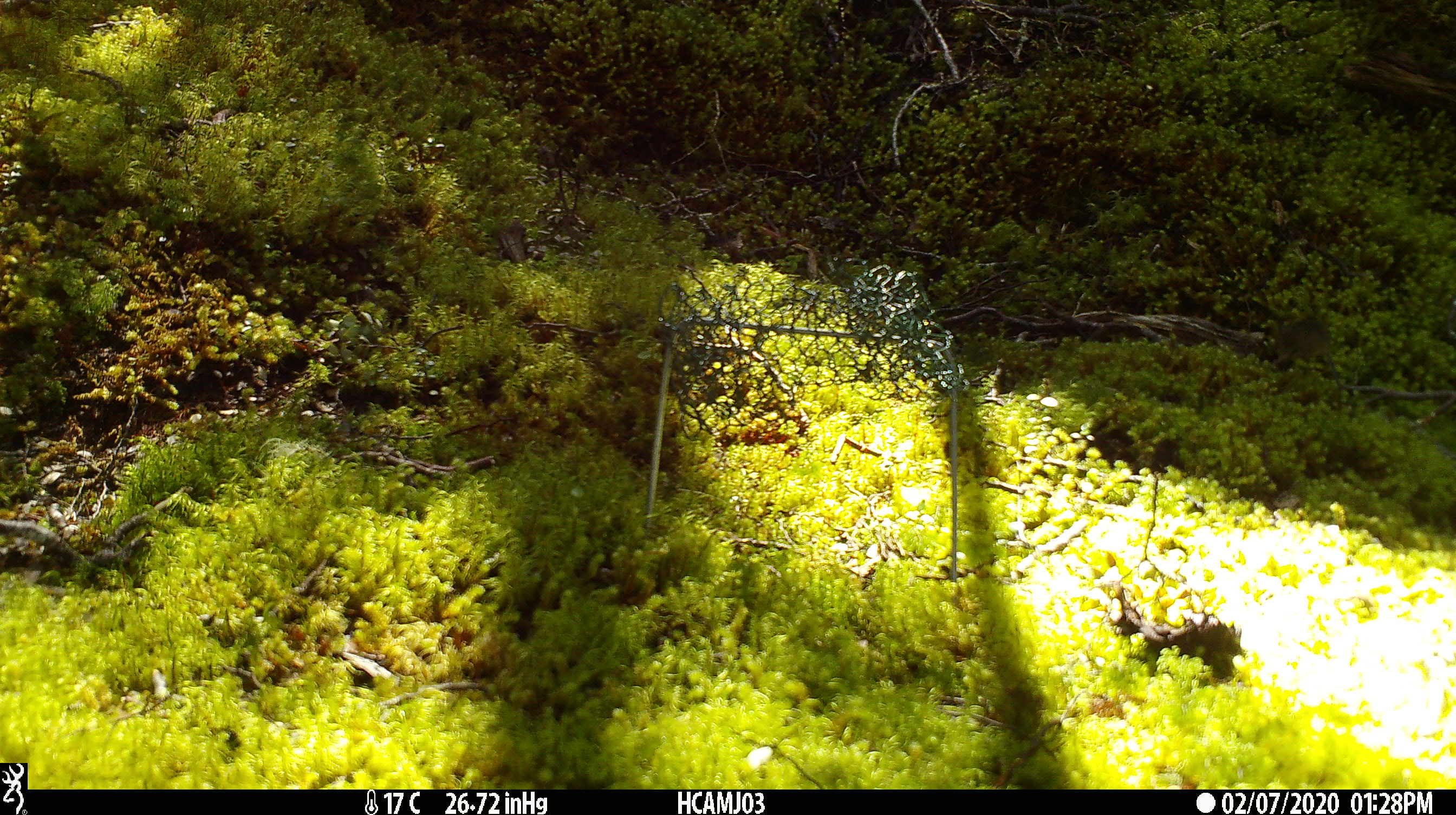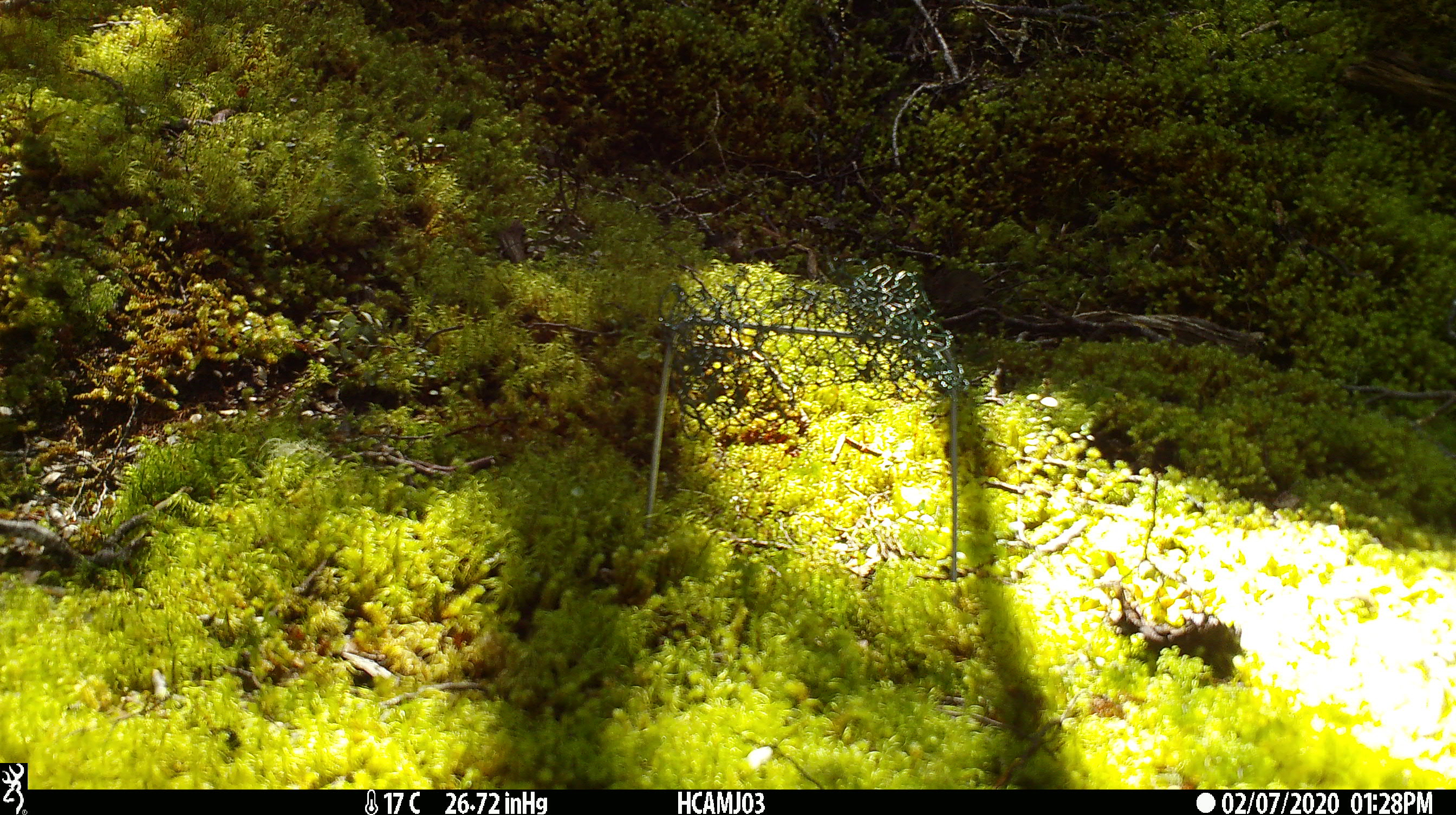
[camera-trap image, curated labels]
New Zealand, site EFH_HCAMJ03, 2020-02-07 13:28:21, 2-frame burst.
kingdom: Animalia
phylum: Chordata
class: Mammalia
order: Rodentia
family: Muridae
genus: Mus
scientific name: Mus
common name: mouse